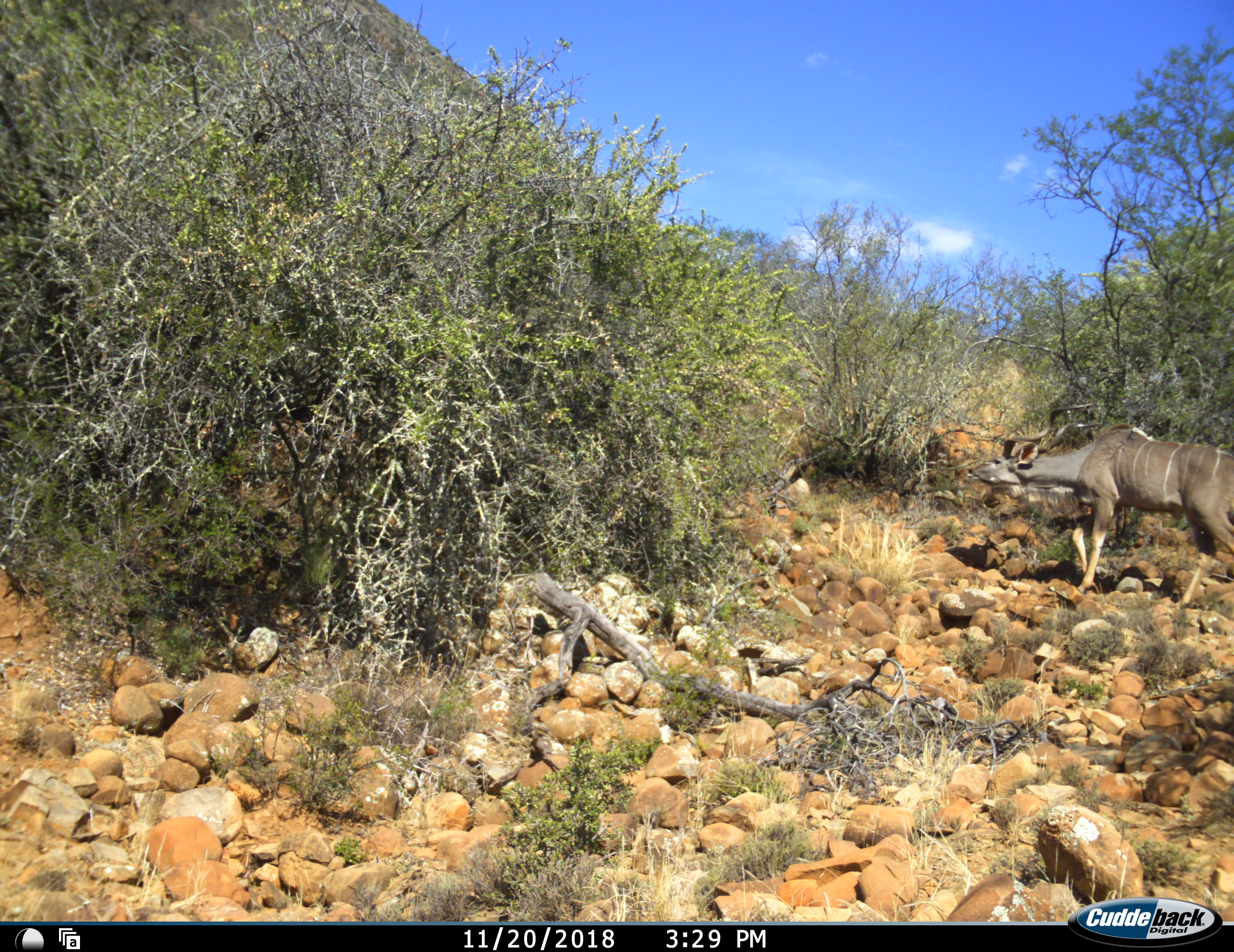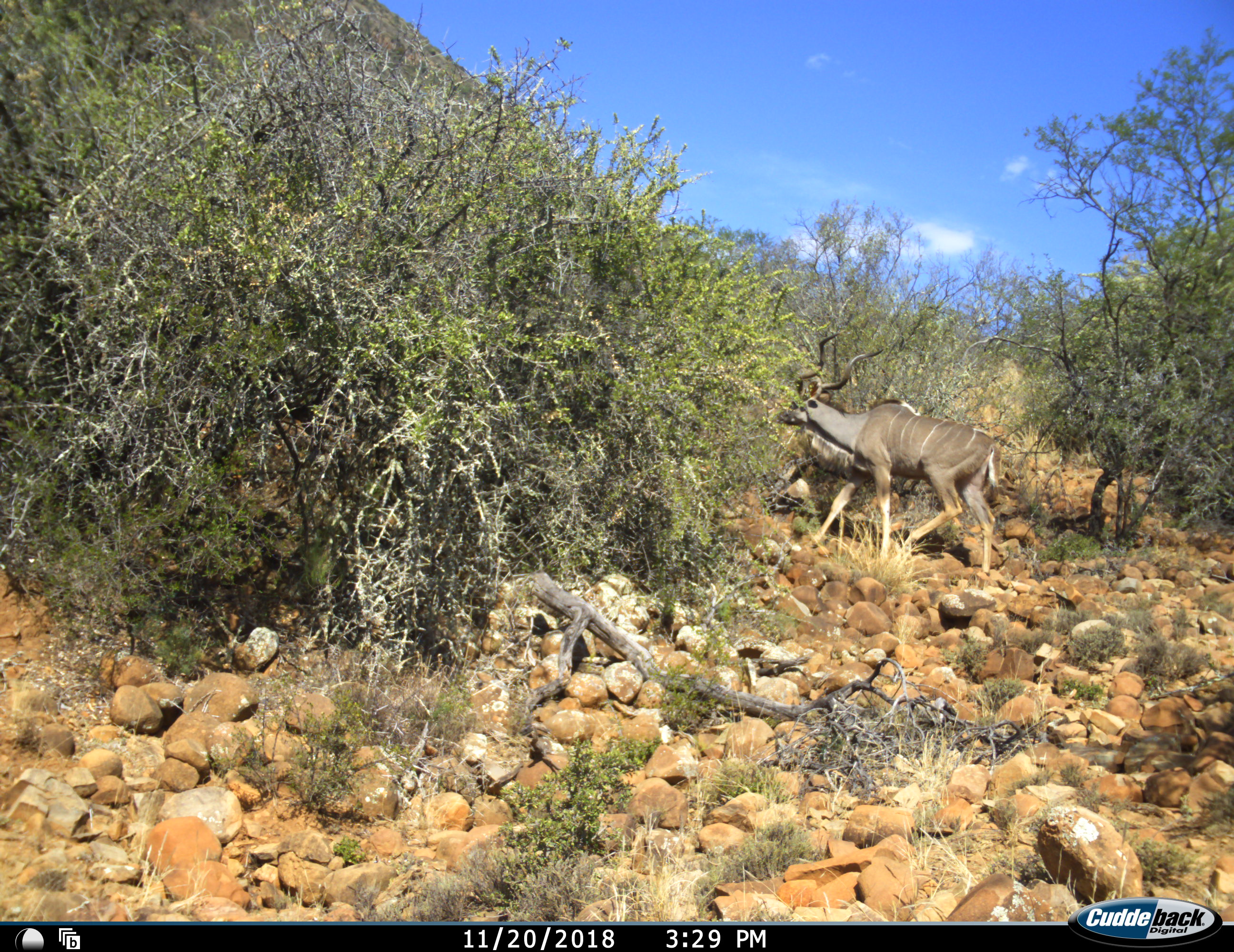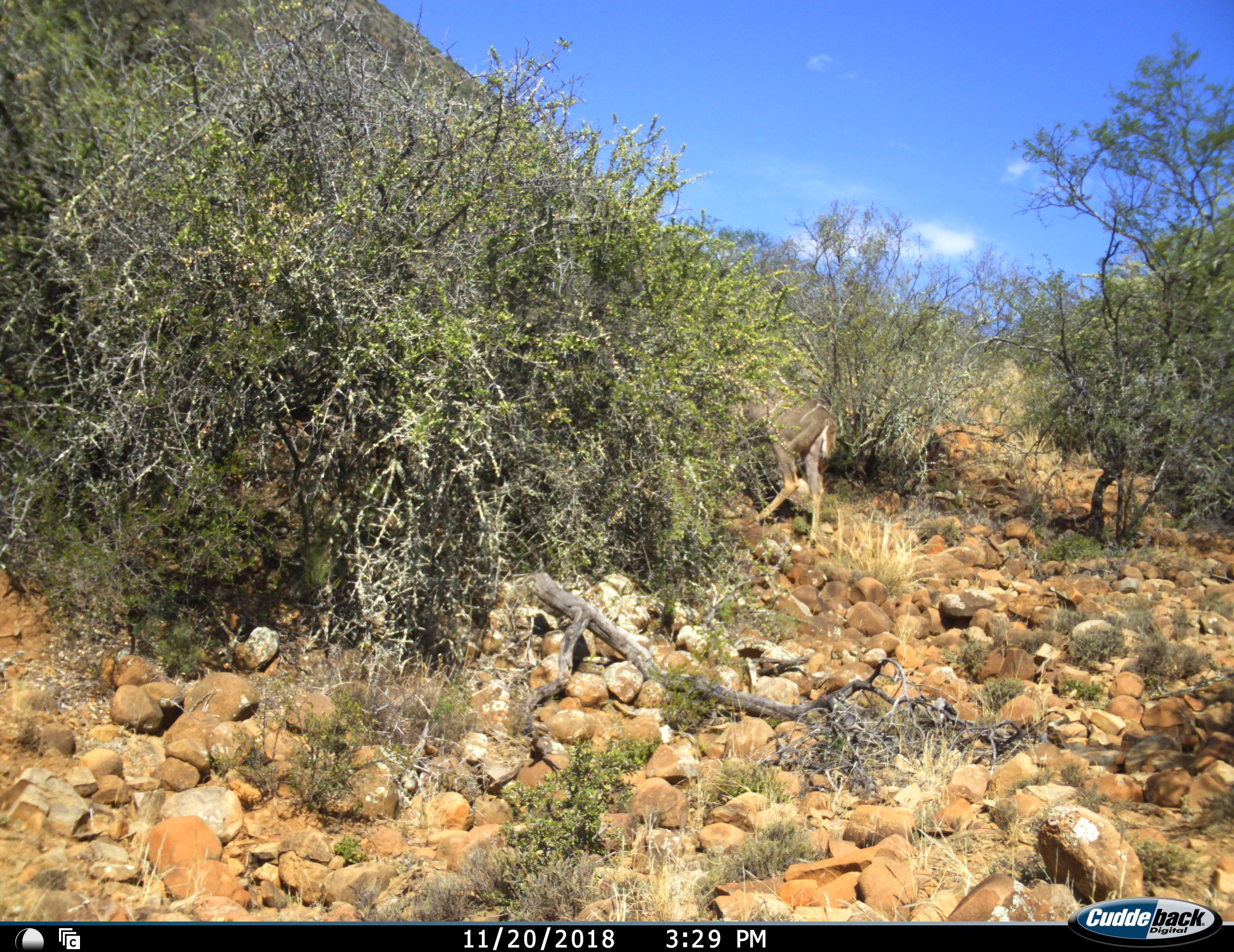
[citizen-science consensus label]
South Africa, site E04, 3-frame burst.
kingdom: Animalia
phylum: Chordata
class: Mammalia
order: Artiodactyla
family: Bovidae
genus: Tragelaphus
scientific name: Tragelaphus strepsiceros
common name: greater kudu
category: kudu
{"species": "kudu (greater kudu) (Tragelaphus strepsiceros)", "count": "1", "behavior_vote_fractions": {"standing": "10%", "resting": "10%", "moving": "80%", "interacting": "0%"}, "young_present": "0%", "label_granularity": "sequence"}